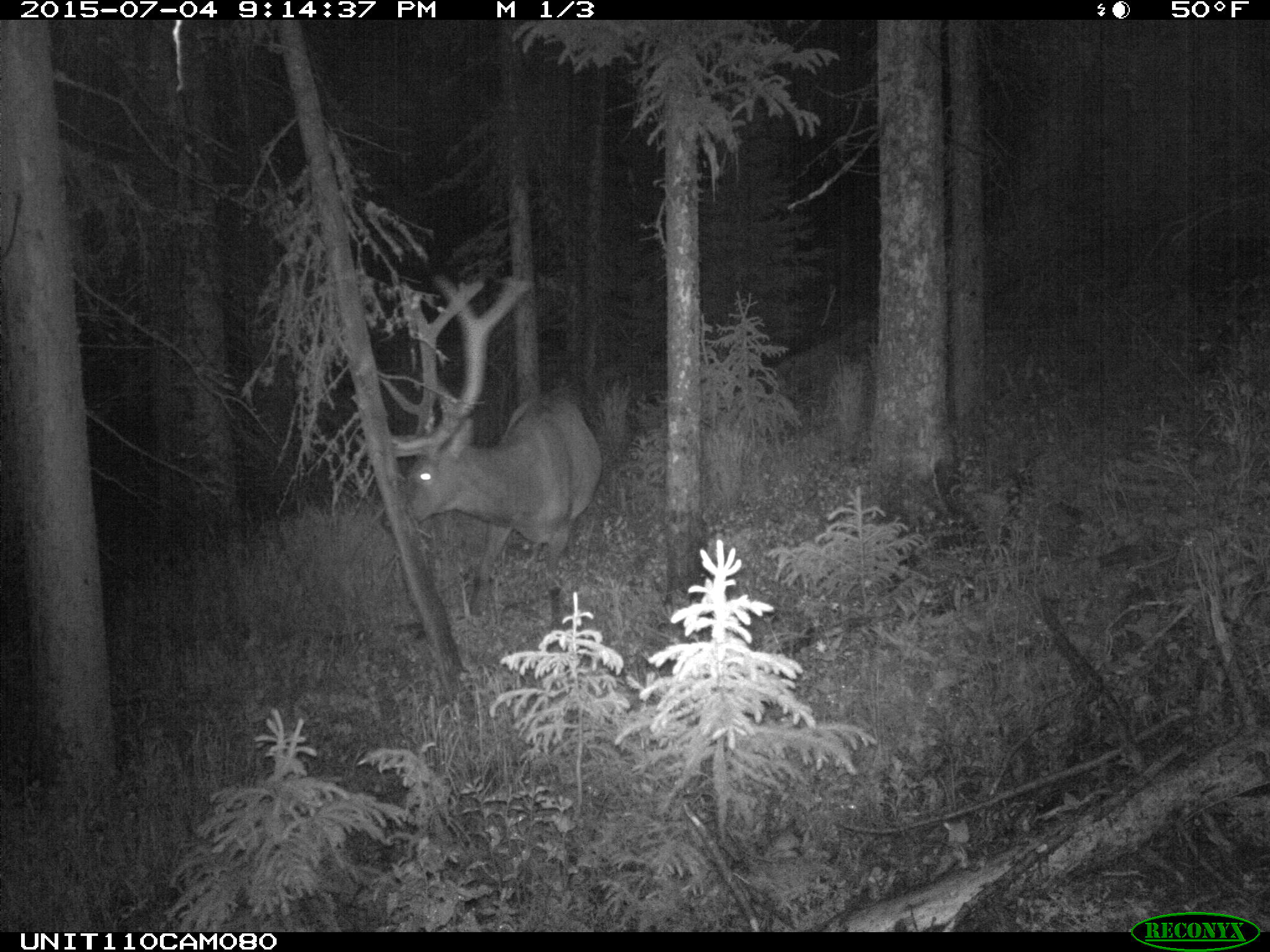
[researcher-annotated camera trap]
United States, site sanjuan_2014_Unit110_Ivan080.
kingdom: Animalia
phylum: Chordata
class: Mammalia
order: Artiodactyla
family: Cervidae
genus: Cervus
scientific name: Cervus elaphus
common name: red deer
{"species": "Cervus elaphus (red deer)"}